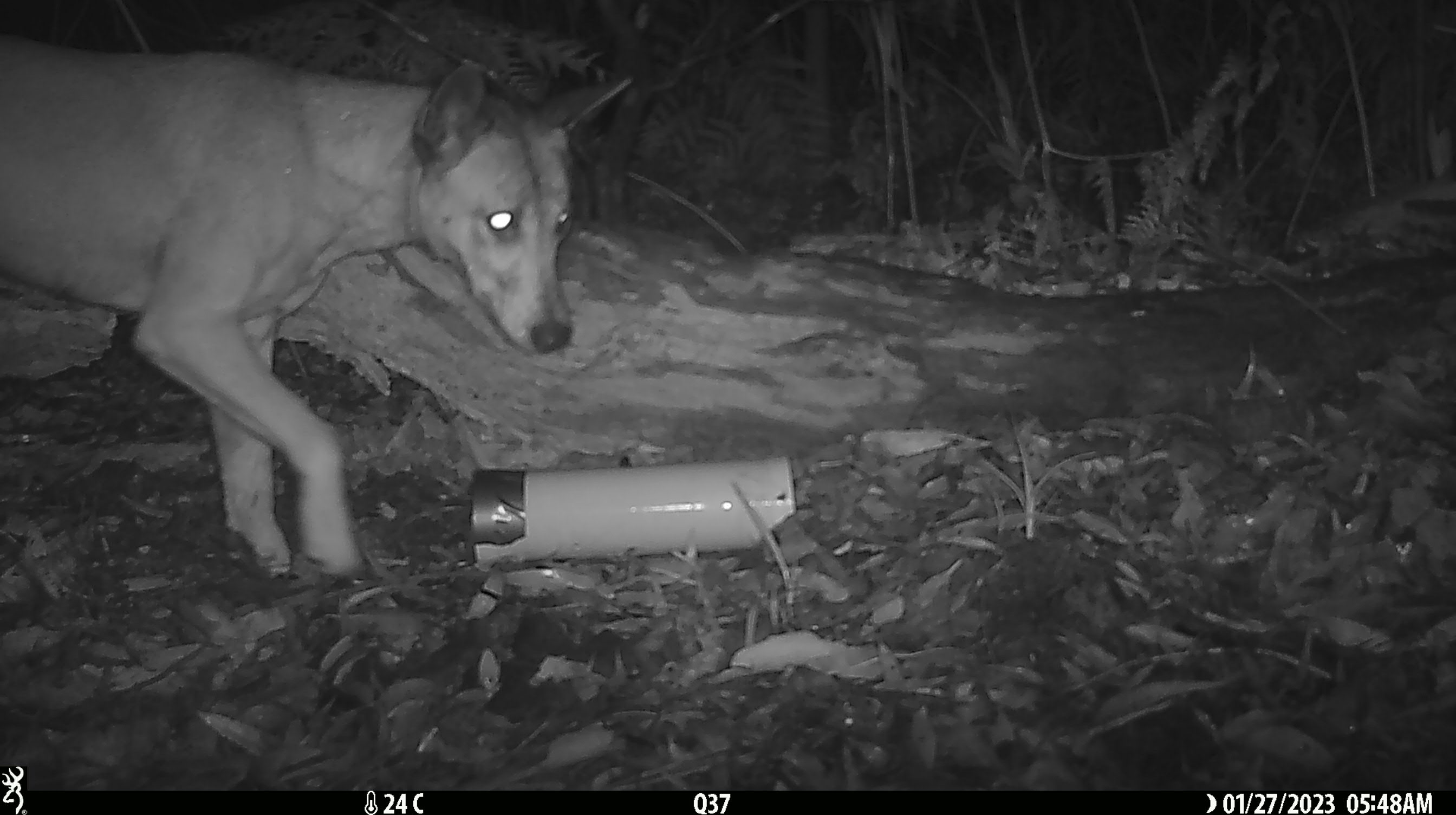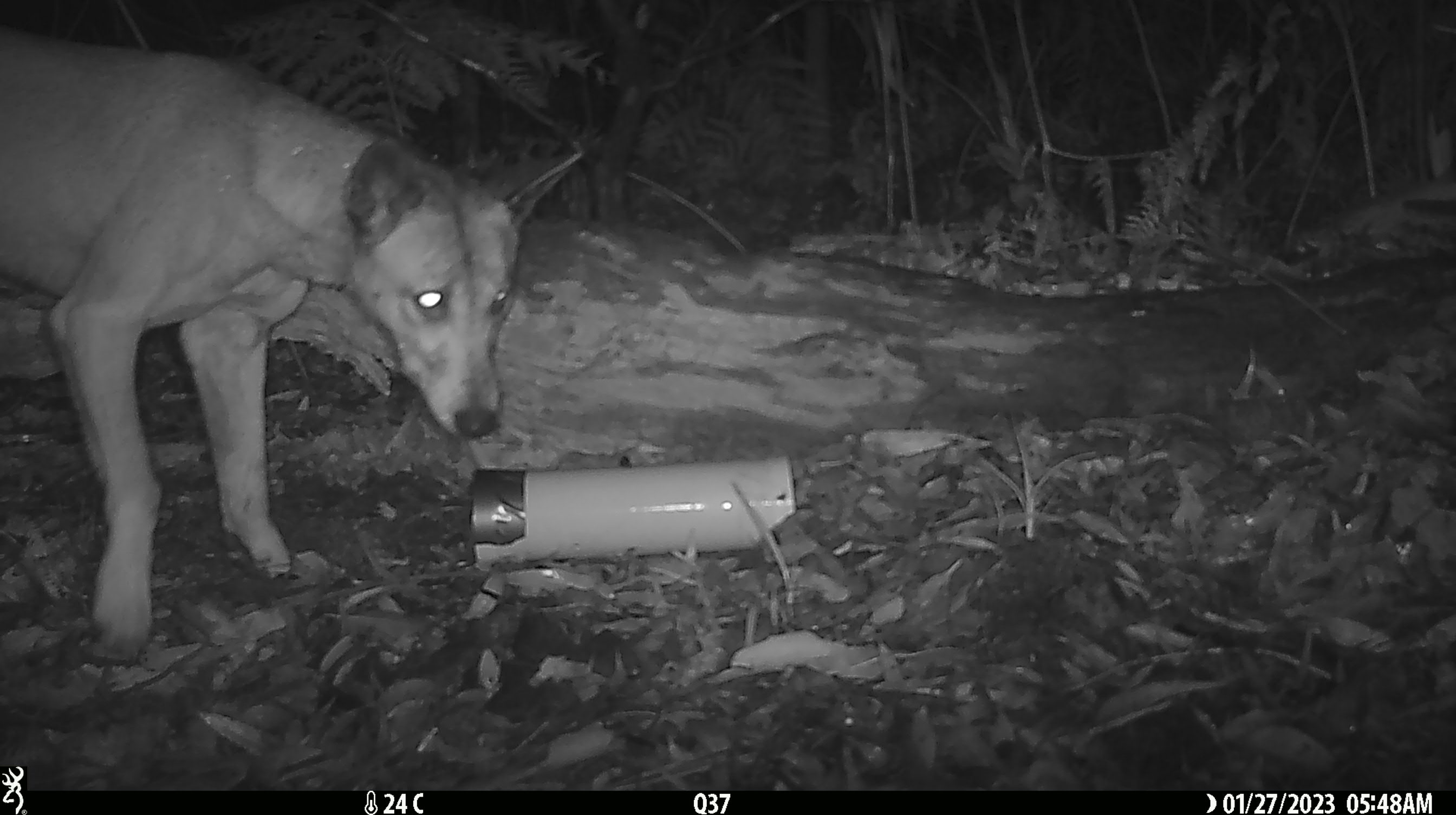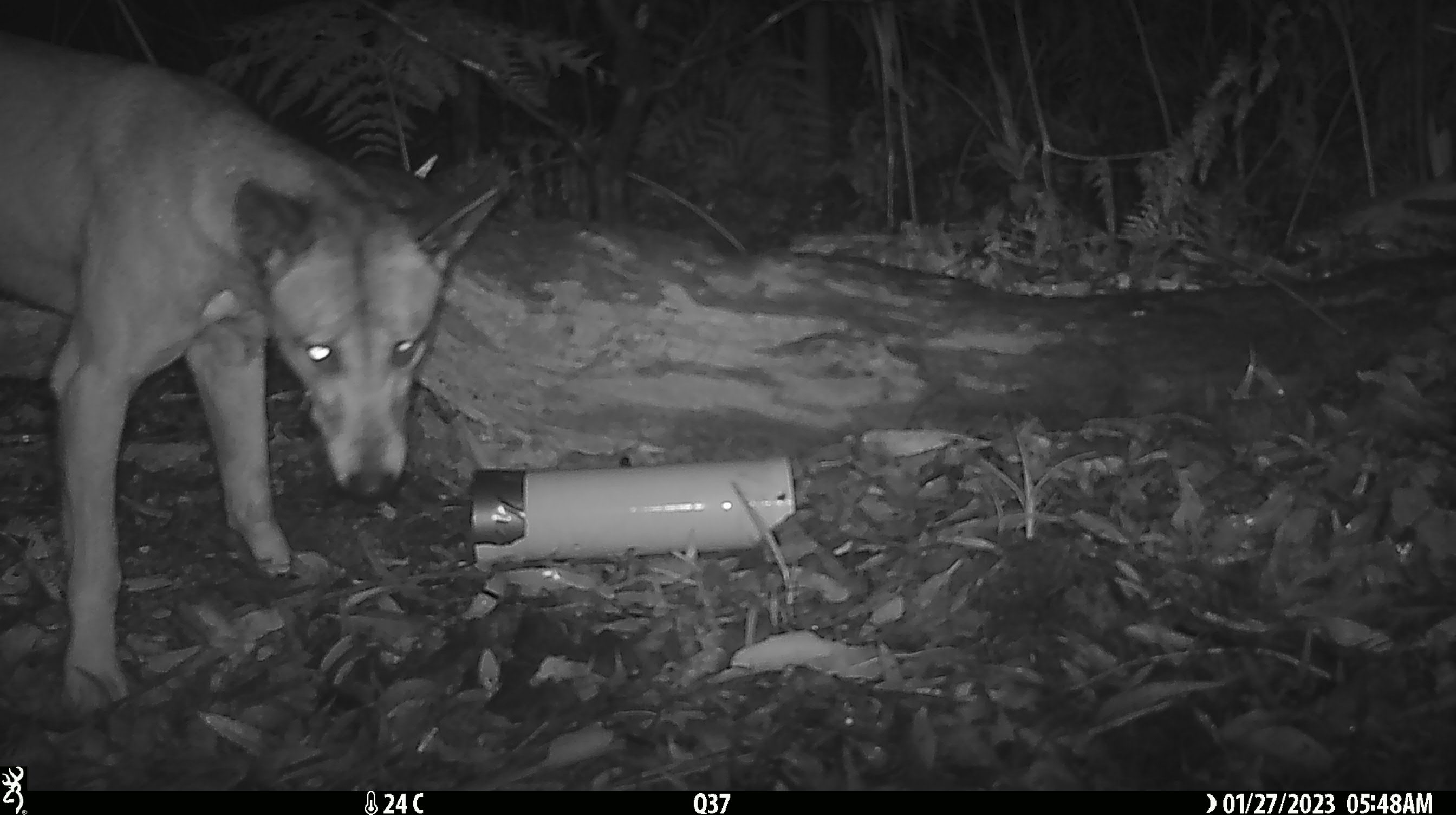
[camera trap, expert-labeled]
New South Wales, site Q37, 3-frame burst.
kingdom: Animalia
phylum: Chordata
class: Mammalia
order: Carnivora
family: Canidae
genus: Canis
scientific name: Canis familiaris dingo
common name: dingo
Dingo (Canis familiaris dingo).